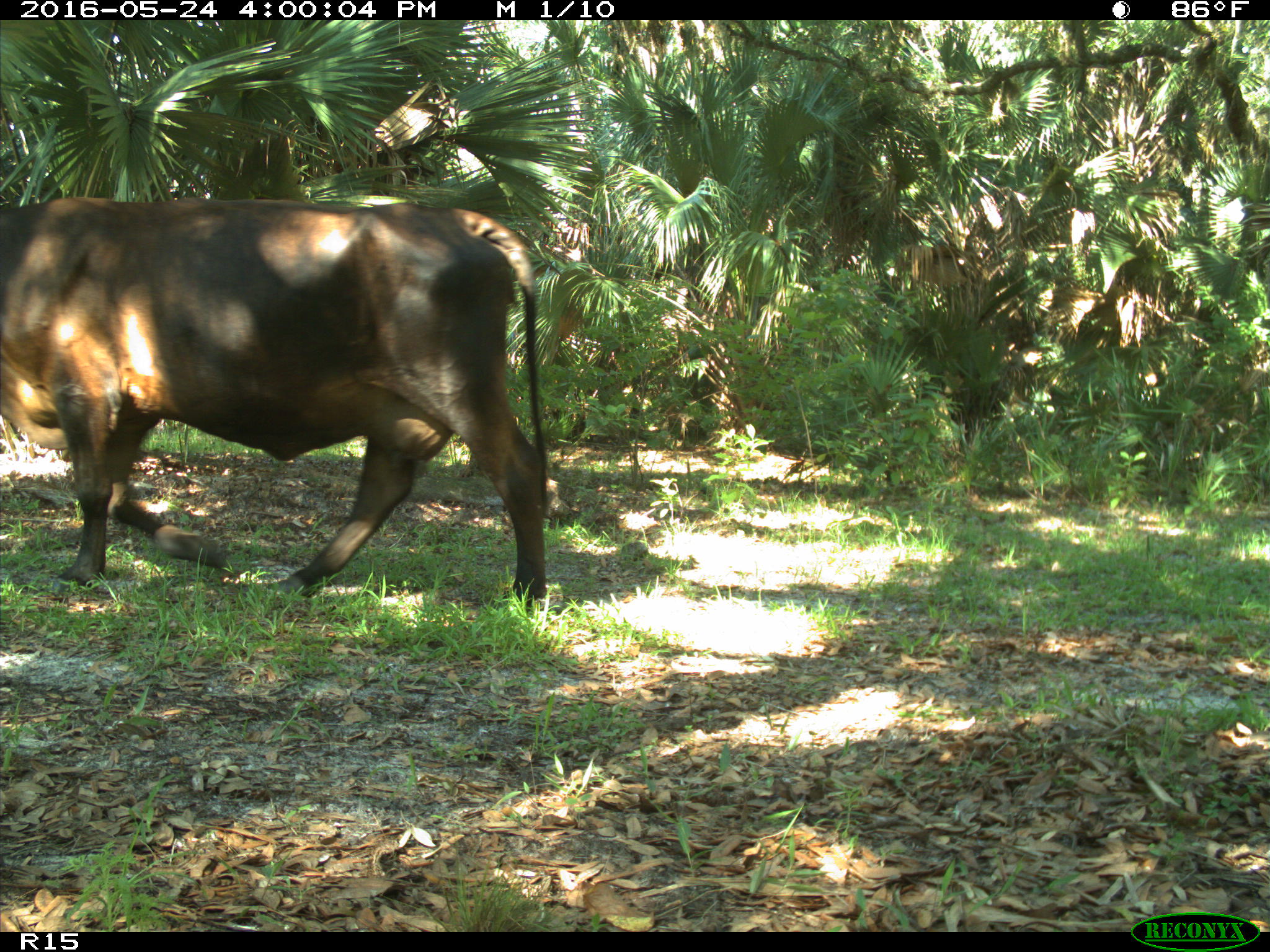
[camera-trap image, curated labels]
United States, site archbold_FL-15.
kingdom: Animalia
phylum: Chordata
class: Mammalia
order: Artiodactyla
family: Bovidae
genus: Bos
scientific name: Bos taurus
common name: domestic cow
Bos taurus (domestic cow).